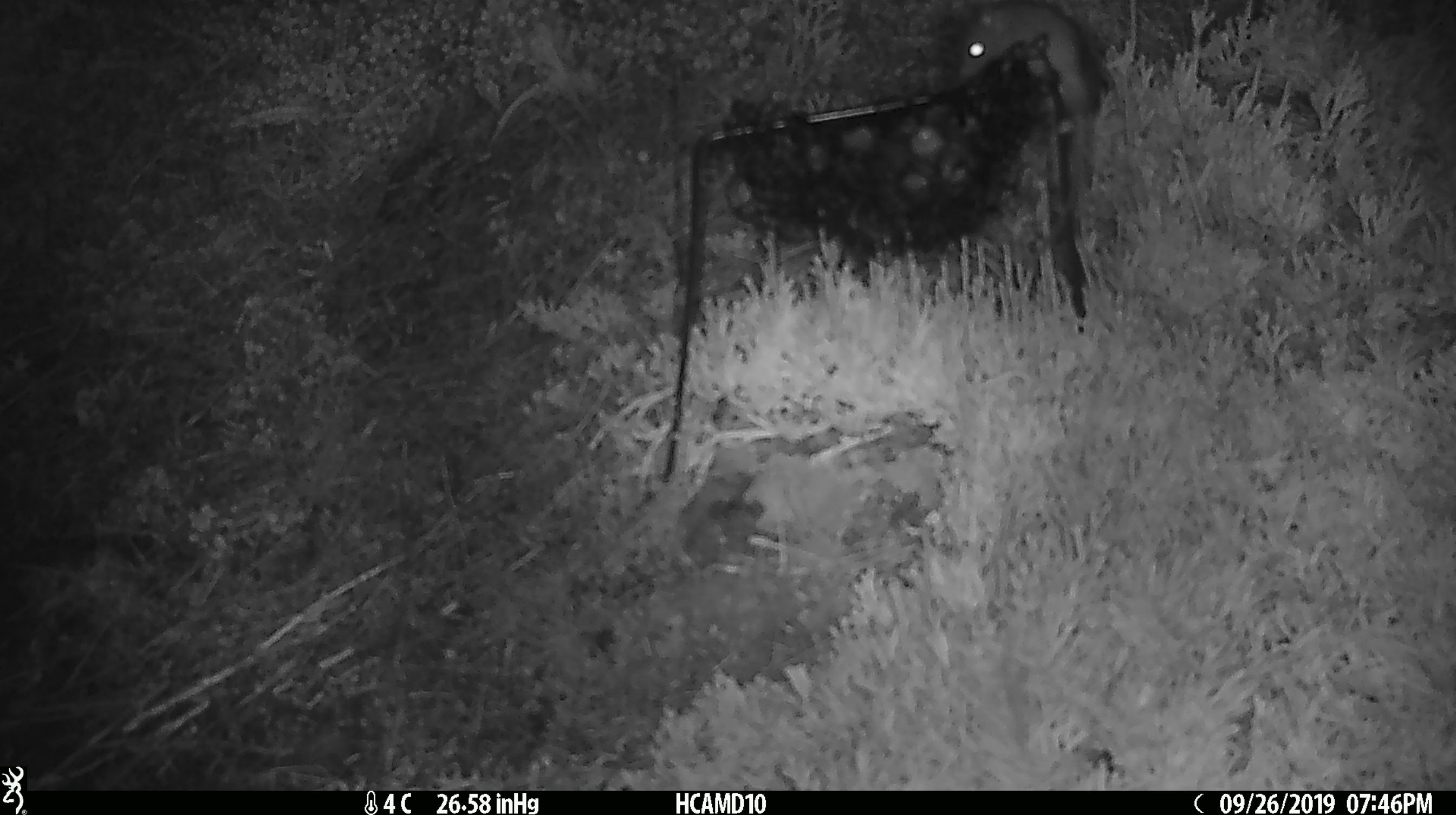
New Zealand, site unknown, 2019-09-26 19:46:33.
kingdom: Animalia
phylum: Chordata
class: Mammalia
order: Rodentia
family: Muridae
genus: Mus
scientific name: Mus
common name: mouse